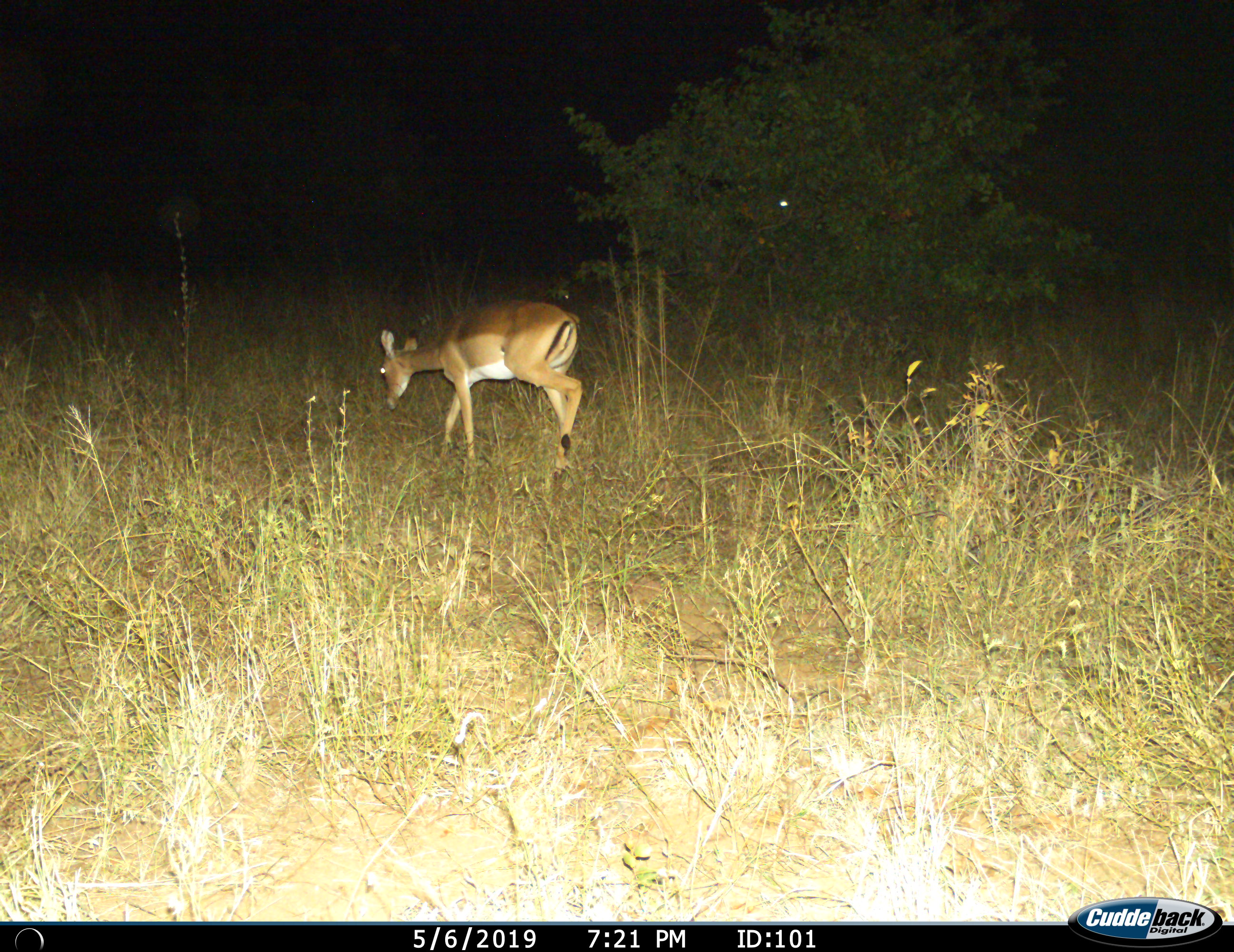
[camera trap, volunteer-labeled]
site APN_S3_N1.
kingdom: Animalia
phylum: Chordata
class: Mammalia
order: Artiodactyla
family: Bovidae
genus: Aepyceros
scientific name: Aepyceros melampus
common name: impala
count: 1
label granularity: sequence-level